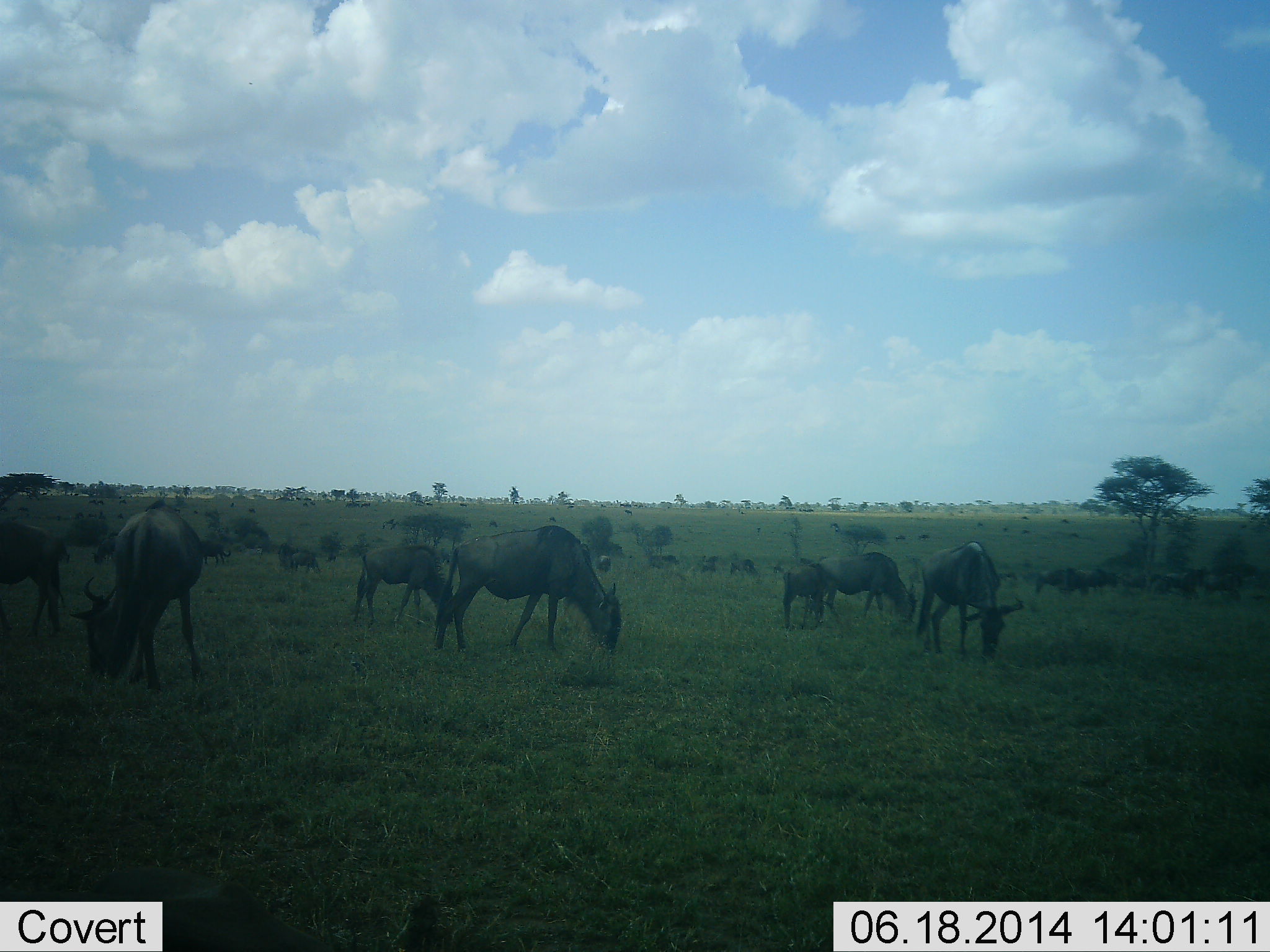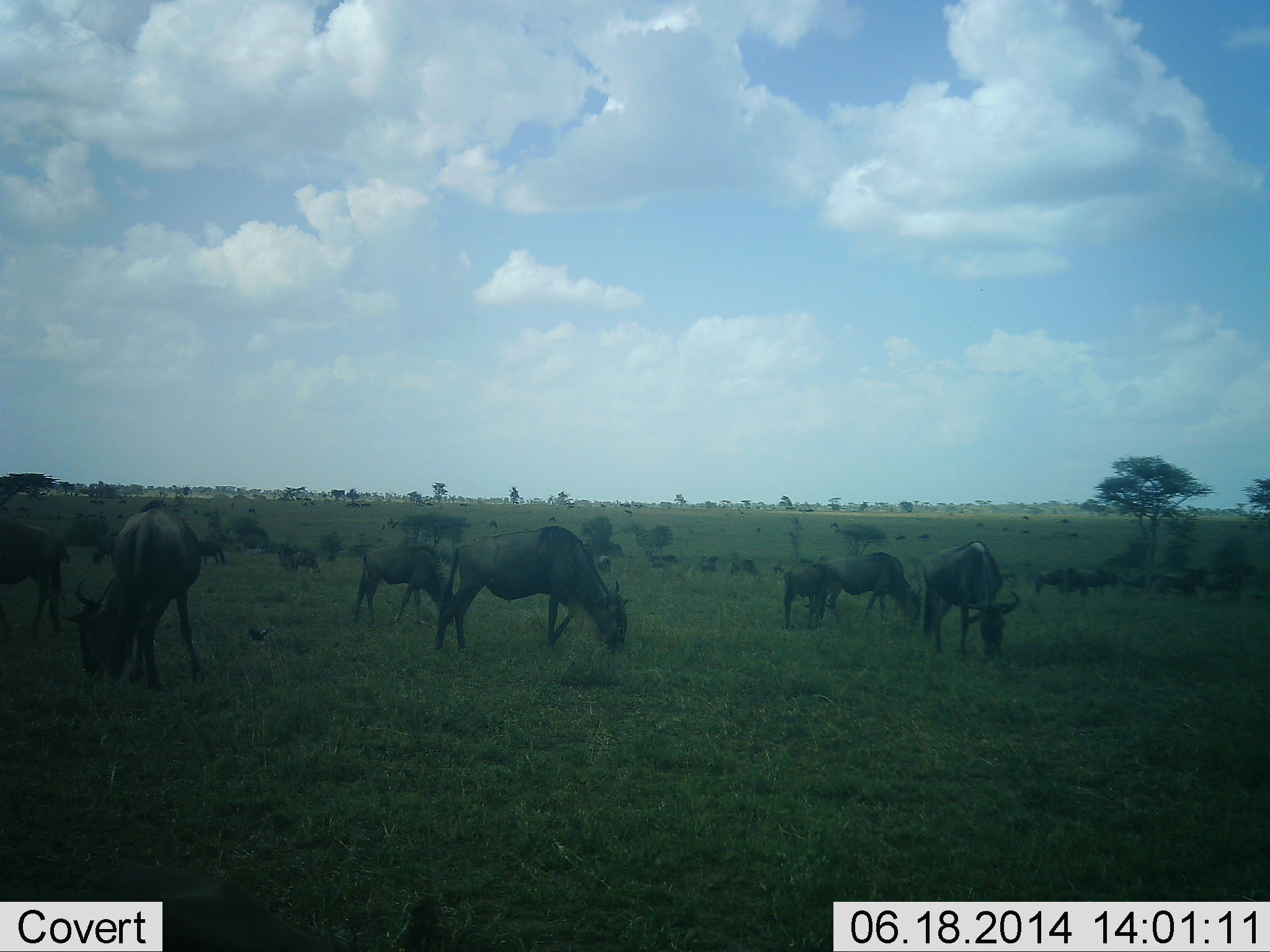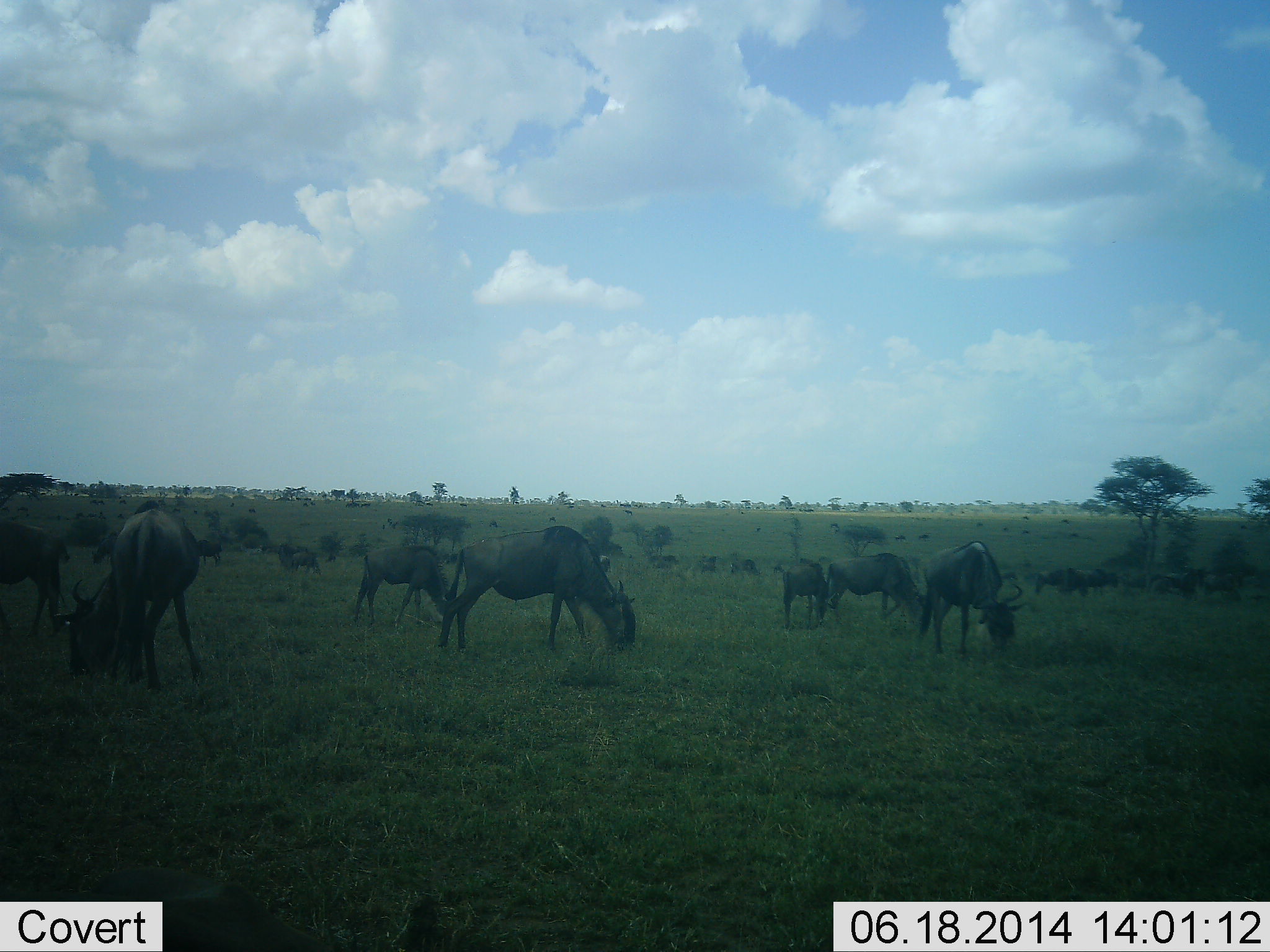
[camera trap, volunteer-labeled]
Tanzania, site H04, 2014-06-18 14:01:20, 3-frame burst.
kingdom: Animalia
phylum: Chordata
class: Mammalia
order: Artiodactyla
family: Bovidae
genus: Connochaetes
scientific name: Connochaetes taurinus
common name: blue wildebeest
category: wildebeest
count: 11-50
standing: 38%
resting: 8%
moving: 23%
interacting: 0%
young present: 8%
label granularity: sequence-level